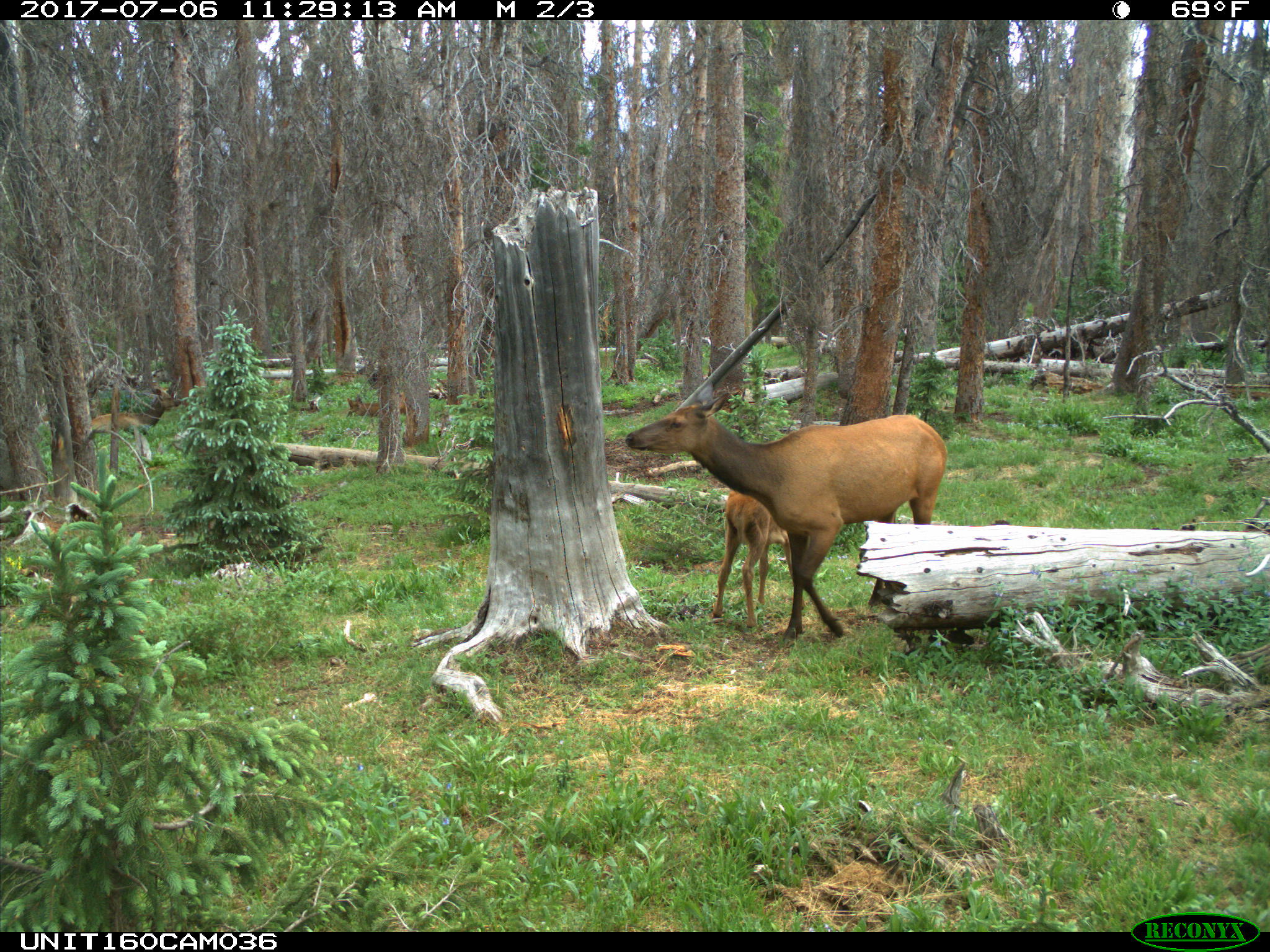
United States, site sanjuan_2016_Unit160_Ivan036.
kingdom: Animalia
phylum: Chordata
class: Mammalia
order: Artiodactyla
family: Cervidae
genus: Cervus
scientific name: Cervus elaphus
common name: red deer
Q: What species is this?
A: Cervus elaphus (red deer).